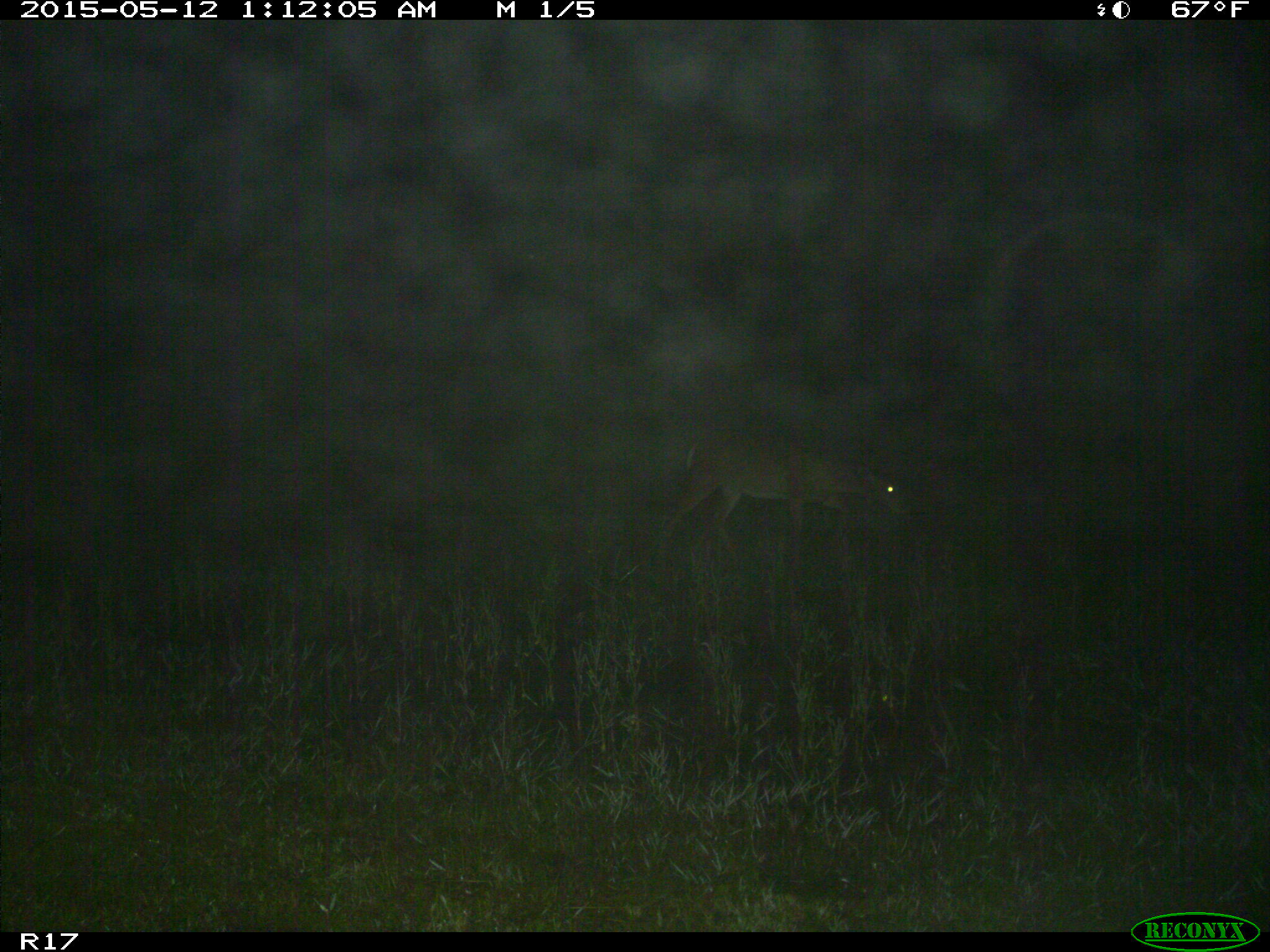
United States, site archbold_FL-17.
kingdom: Animalia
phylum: Chordata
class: Mammalia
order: Artiodactyla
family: Cervidae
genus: Odocoileus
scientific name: Odocoileus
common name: deer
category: unidentified deer